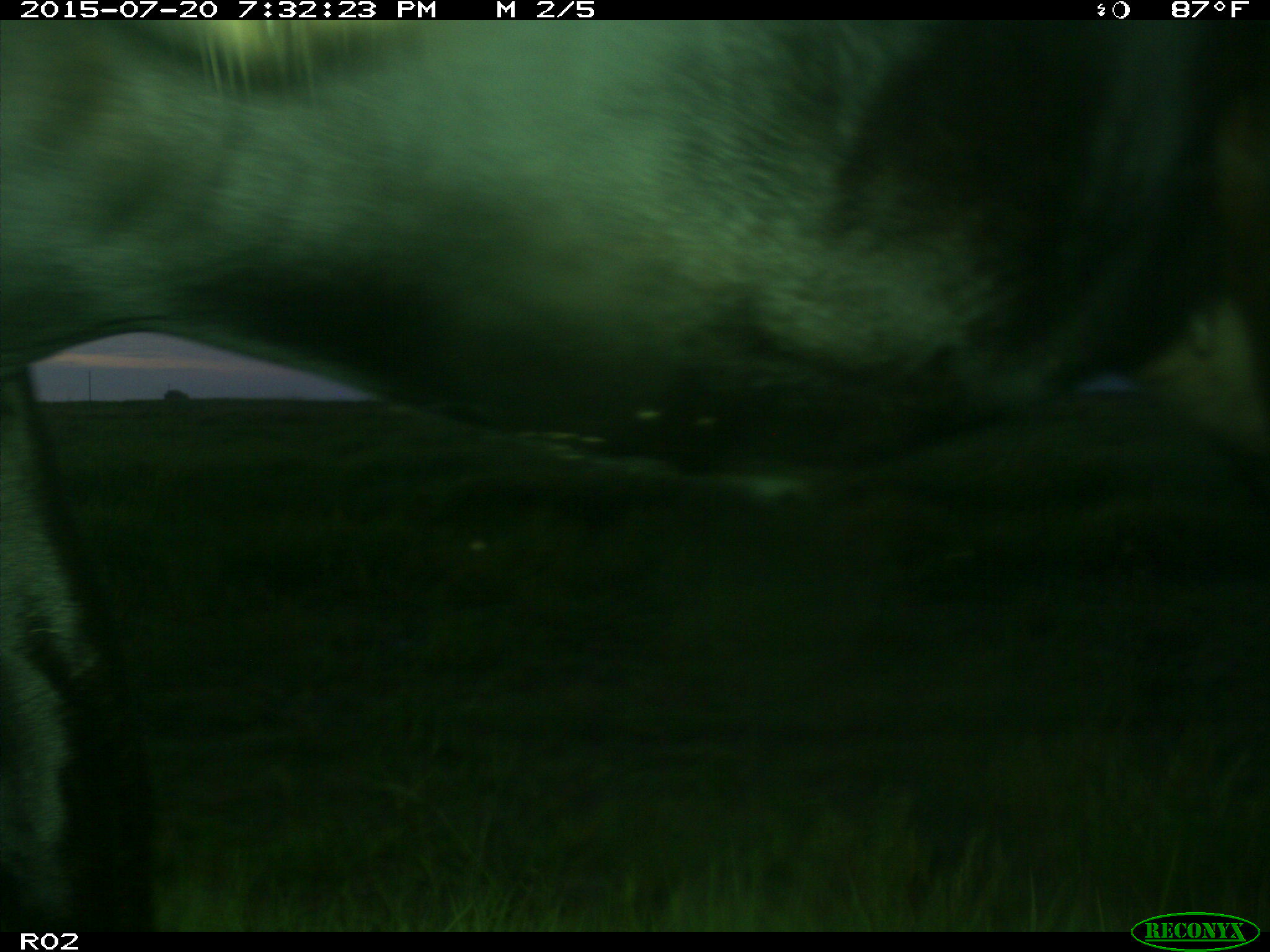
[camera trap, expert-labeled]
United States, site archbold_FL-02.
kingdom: Animalia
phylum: Chordata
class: Mammalia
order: Artiodactyla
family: Bovidae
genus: Bos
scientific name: Bos taurus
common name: domestic cow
Bos taurus (domestic cow).